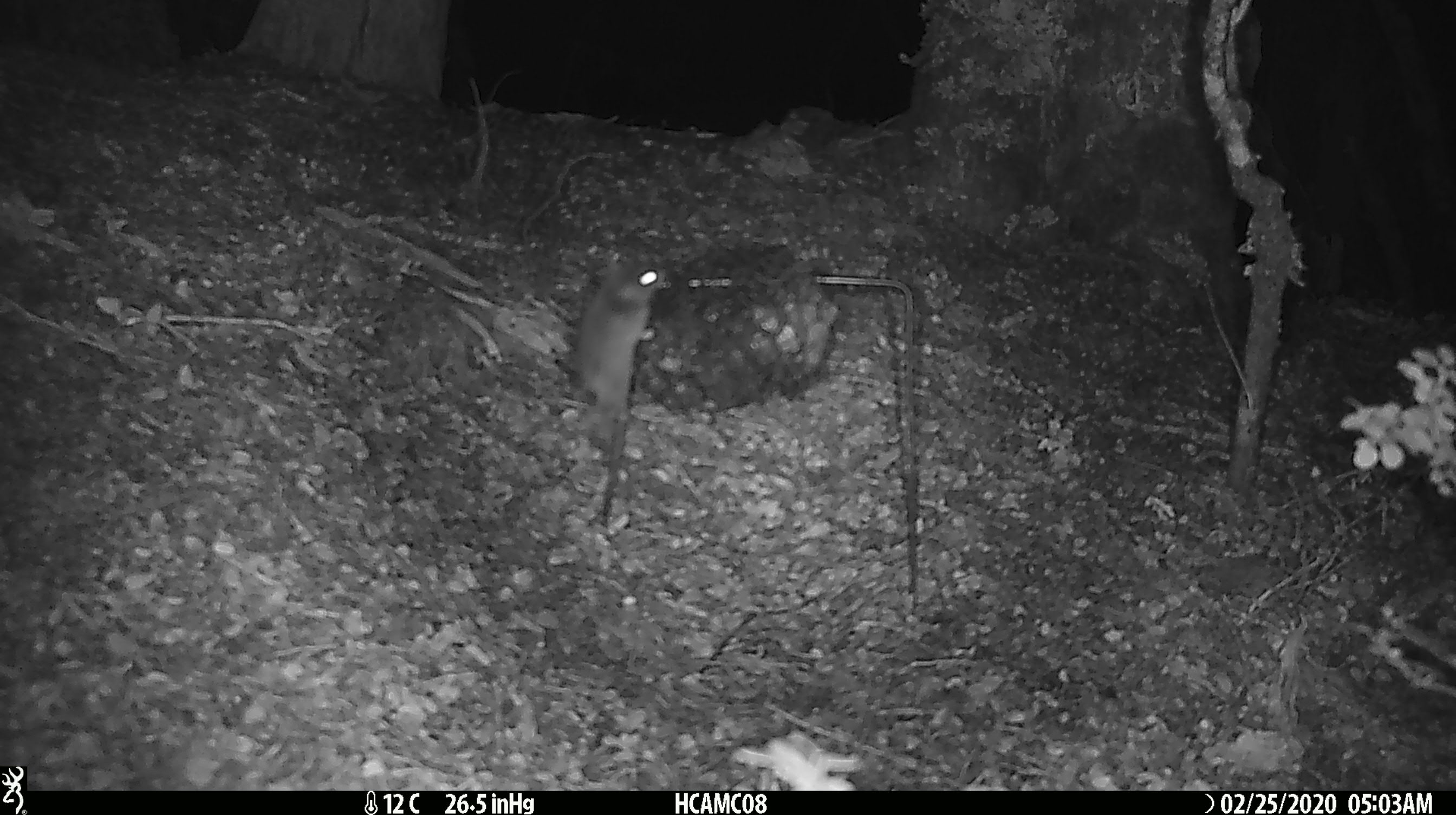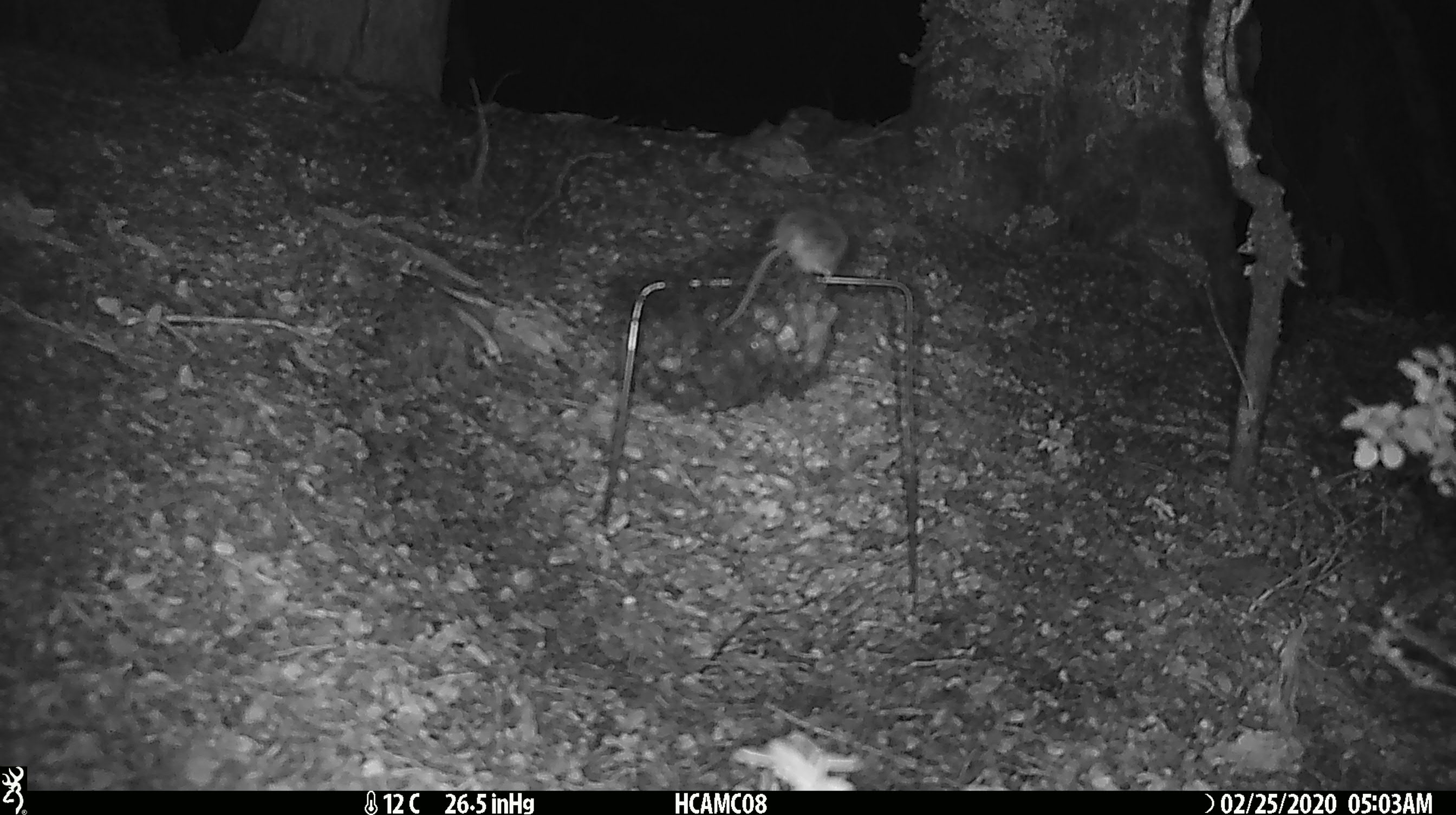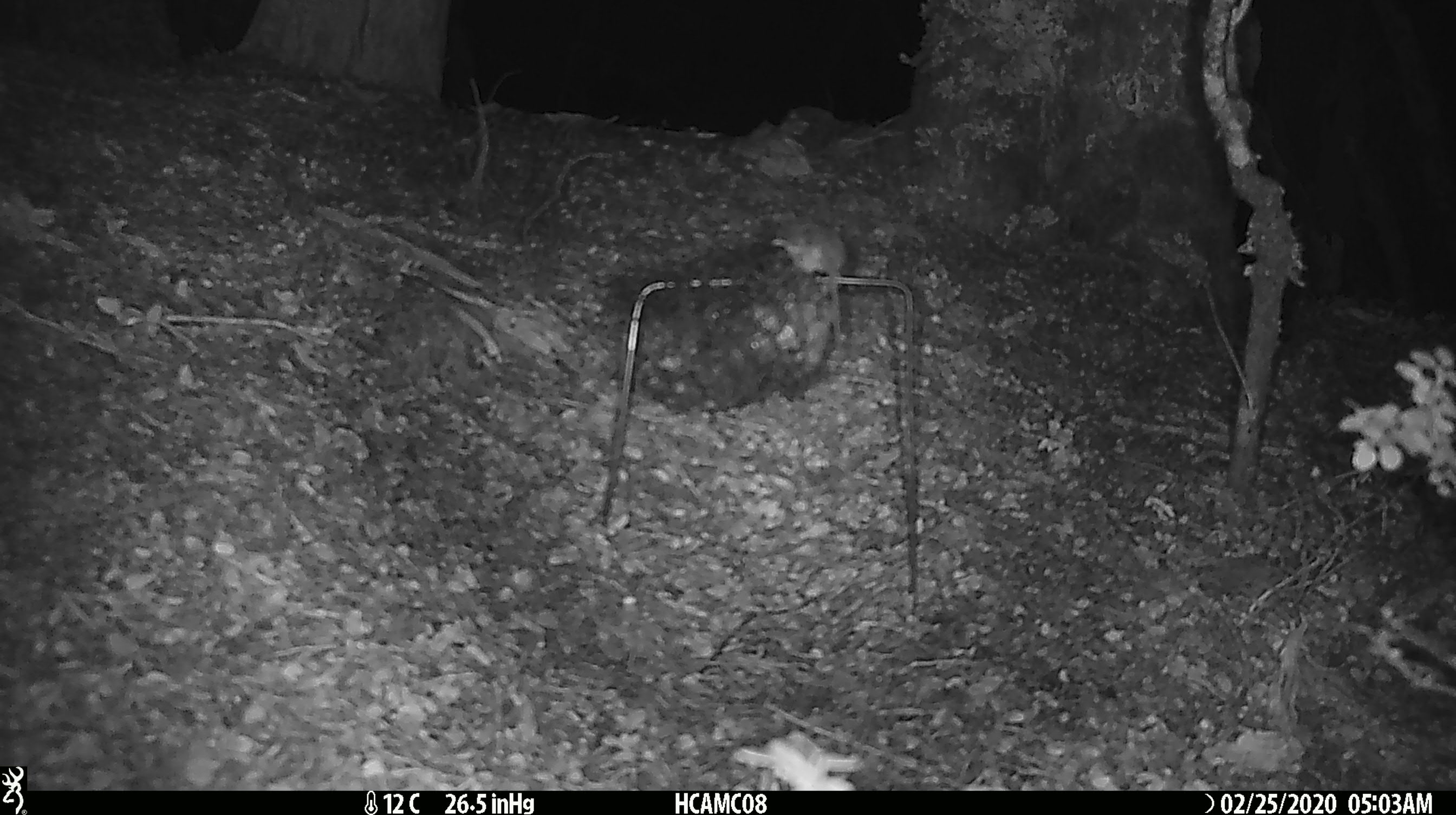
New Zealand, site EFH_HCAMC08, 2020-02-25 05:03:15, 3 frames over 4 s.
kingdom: Animalia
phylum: Chordata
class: Mammalia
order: Rodentia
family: Muridae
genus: Mus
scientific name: Mus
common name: mouse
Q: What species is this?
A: Mouse (Mus).